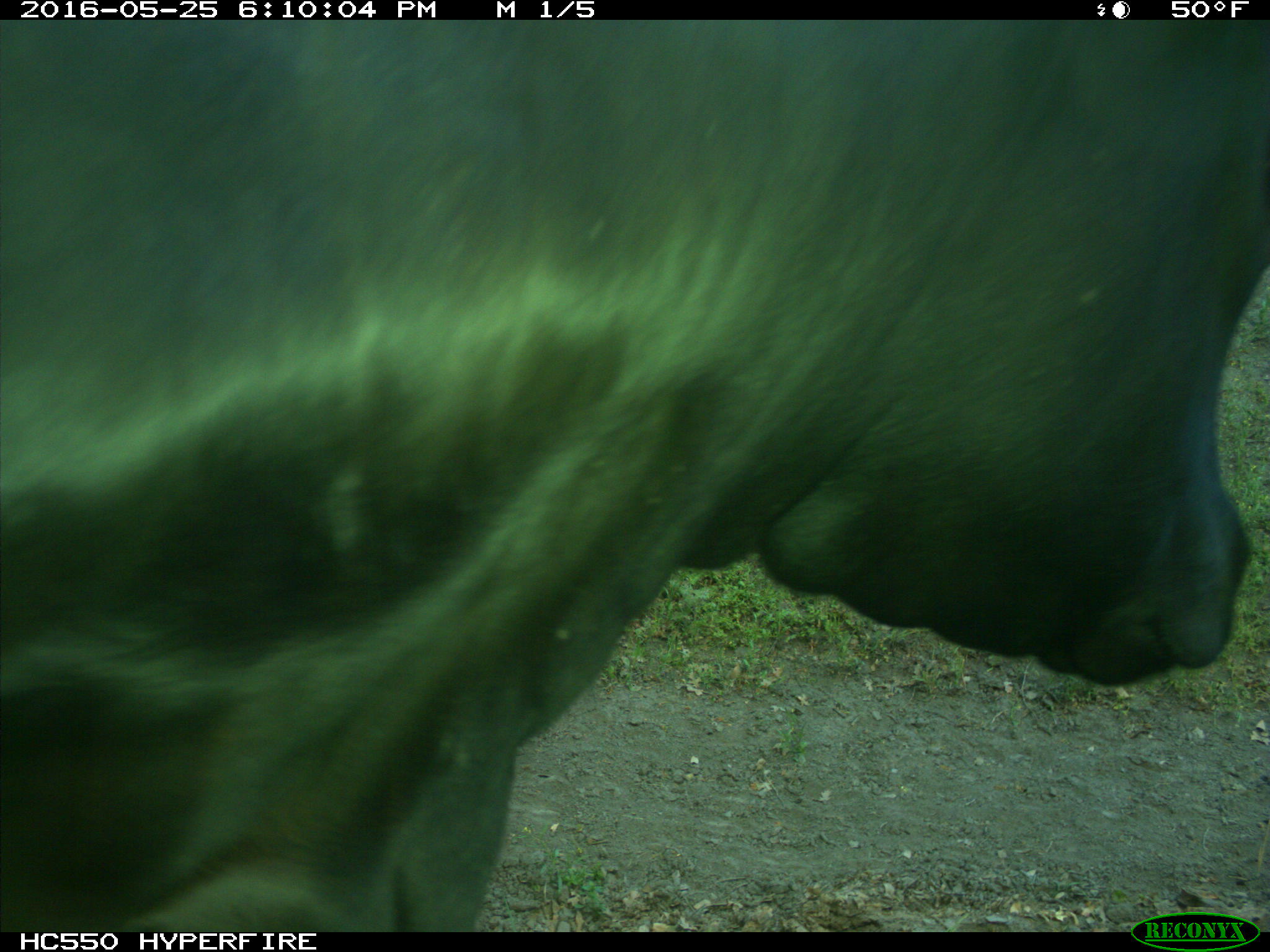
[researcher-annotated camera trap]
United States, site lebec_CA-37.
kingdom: Animalia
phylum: Chordata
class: Mammalia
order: Artiodactyla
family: Bovidae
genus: Bos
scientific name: Bos taurus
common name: domestic cow